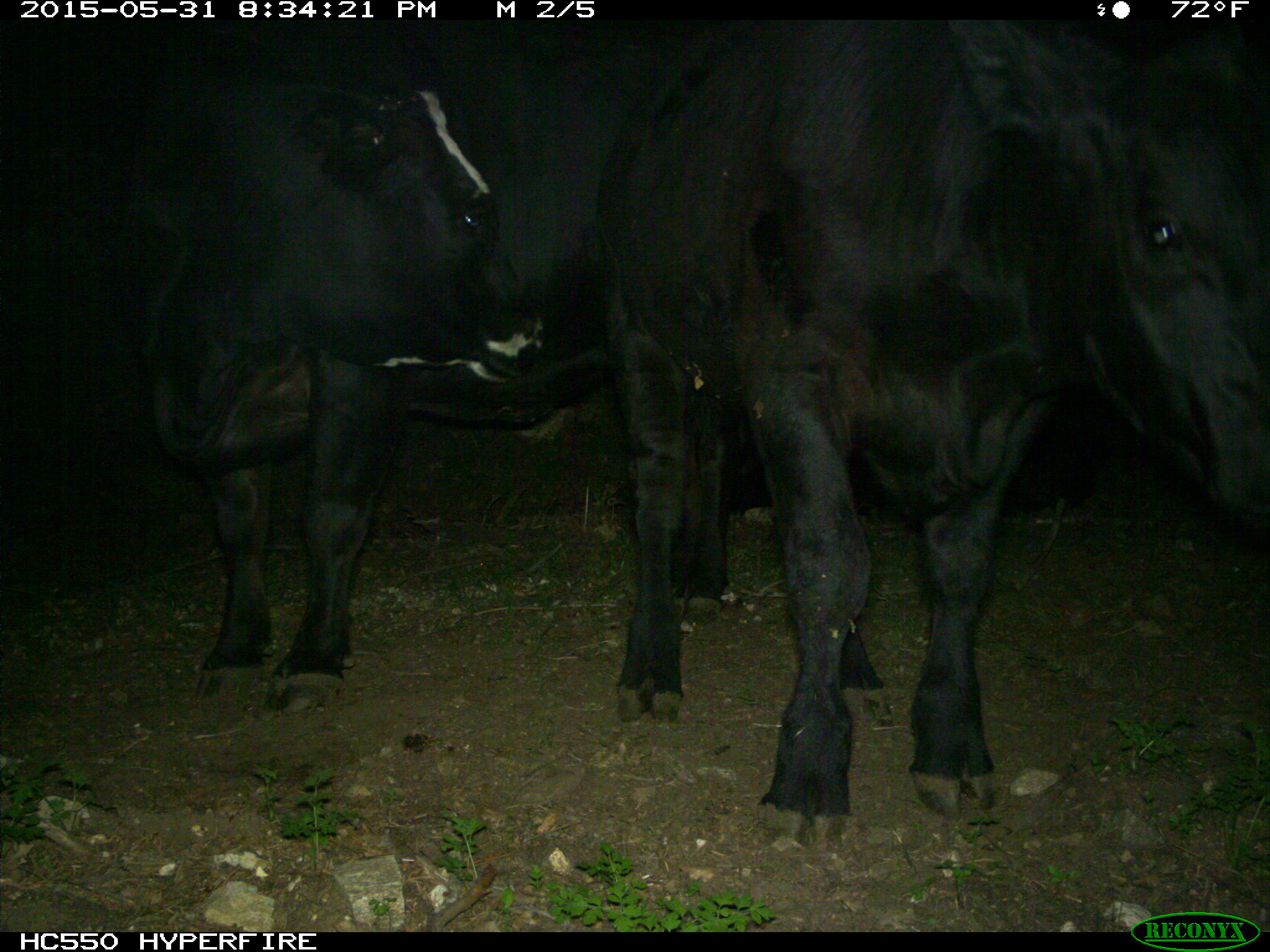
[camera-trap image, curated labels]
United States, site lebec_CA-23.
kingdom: Animalia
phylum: Chordata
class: Mammalia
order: Artiodactyla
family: Bovidae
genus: Bos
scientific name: Bos taurus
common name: domestic cow